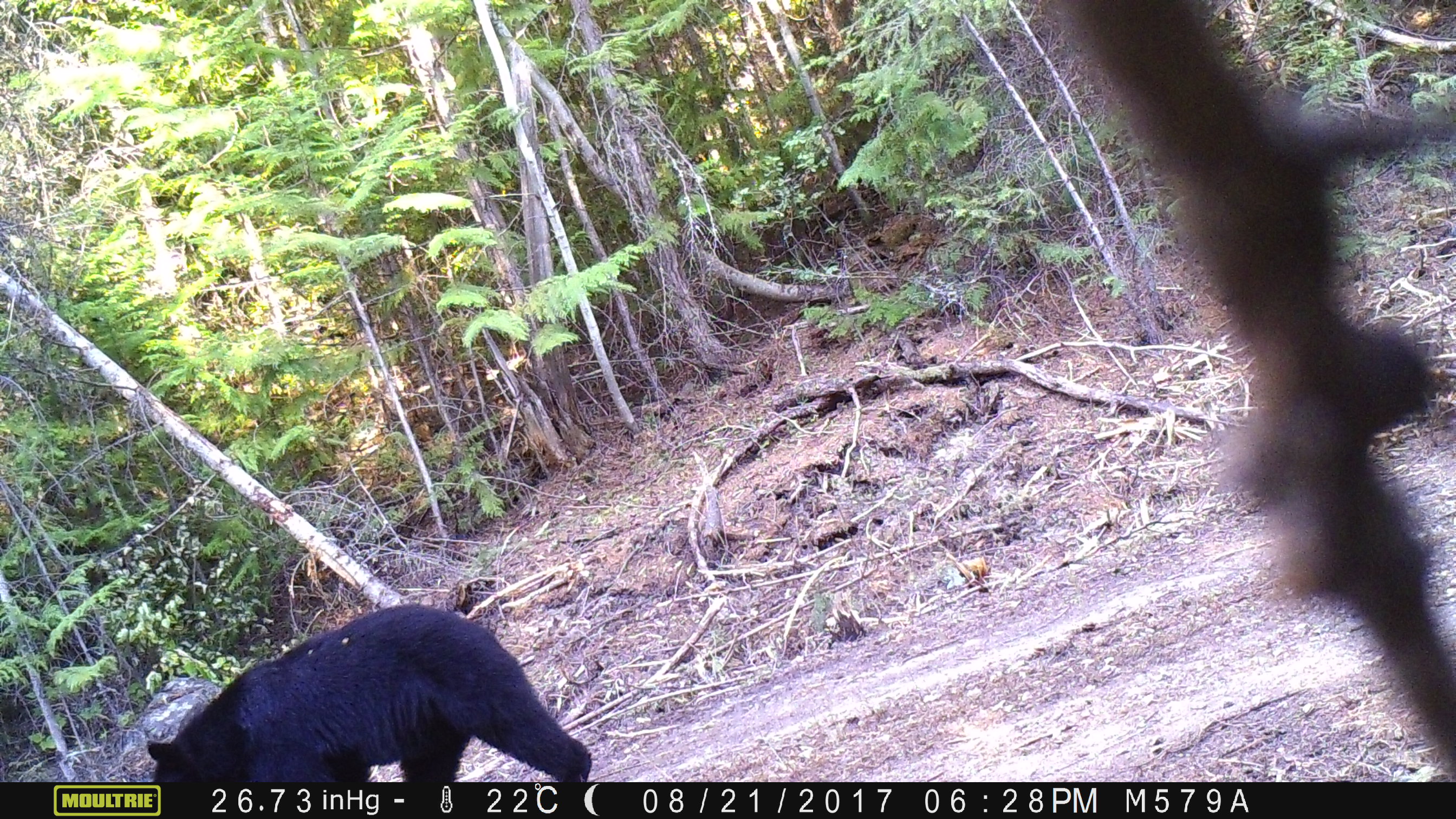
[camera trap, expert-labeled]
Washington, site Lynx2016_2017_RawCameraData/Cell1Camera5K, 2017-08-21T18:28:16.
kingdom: Animalia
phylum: Chordata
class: Mammalia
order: Carnivora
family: Ursidae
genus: Ursus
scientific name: Ursus americanus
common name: american black bear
Ursus americanus (american black bear). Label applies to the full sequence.